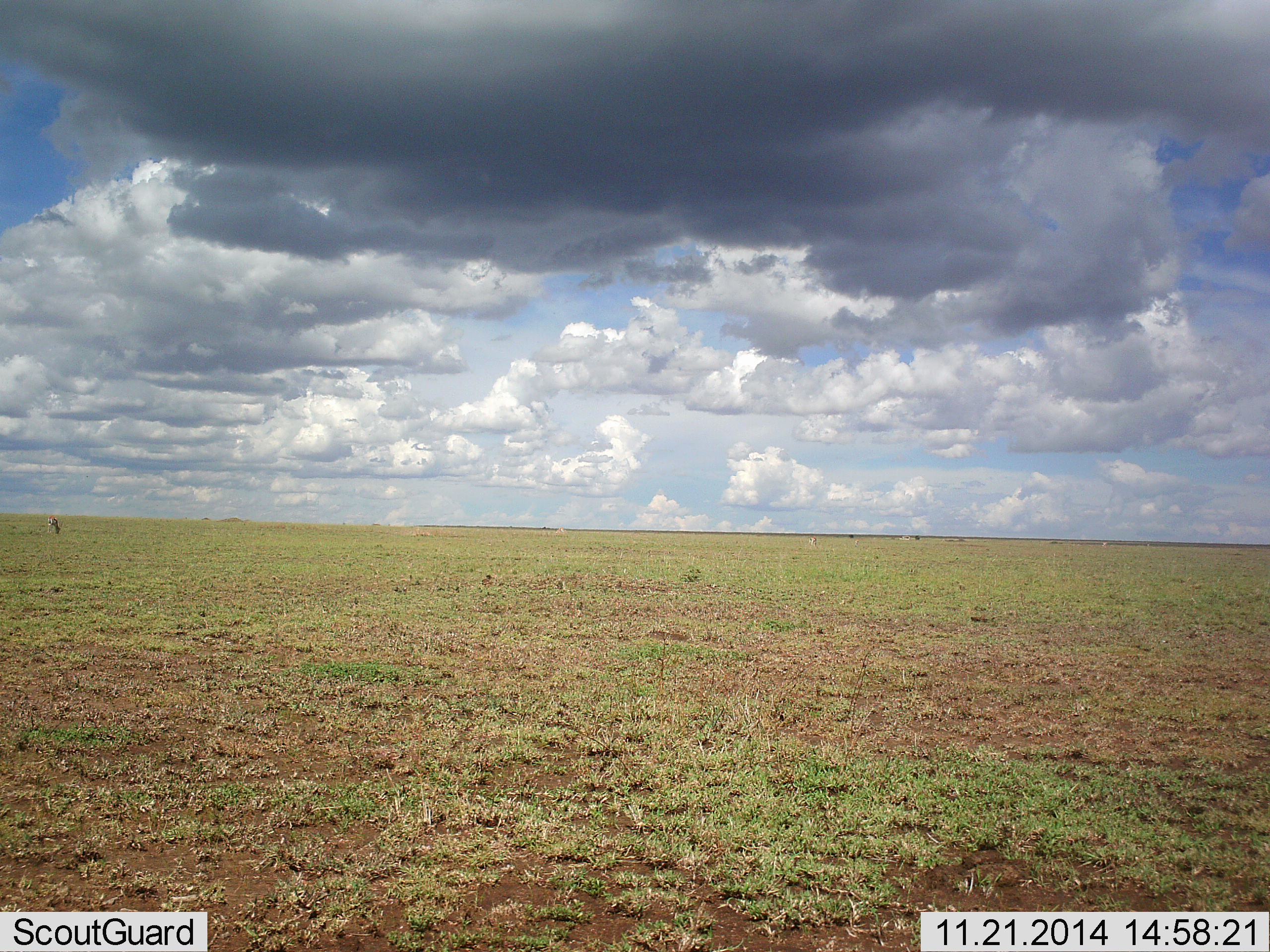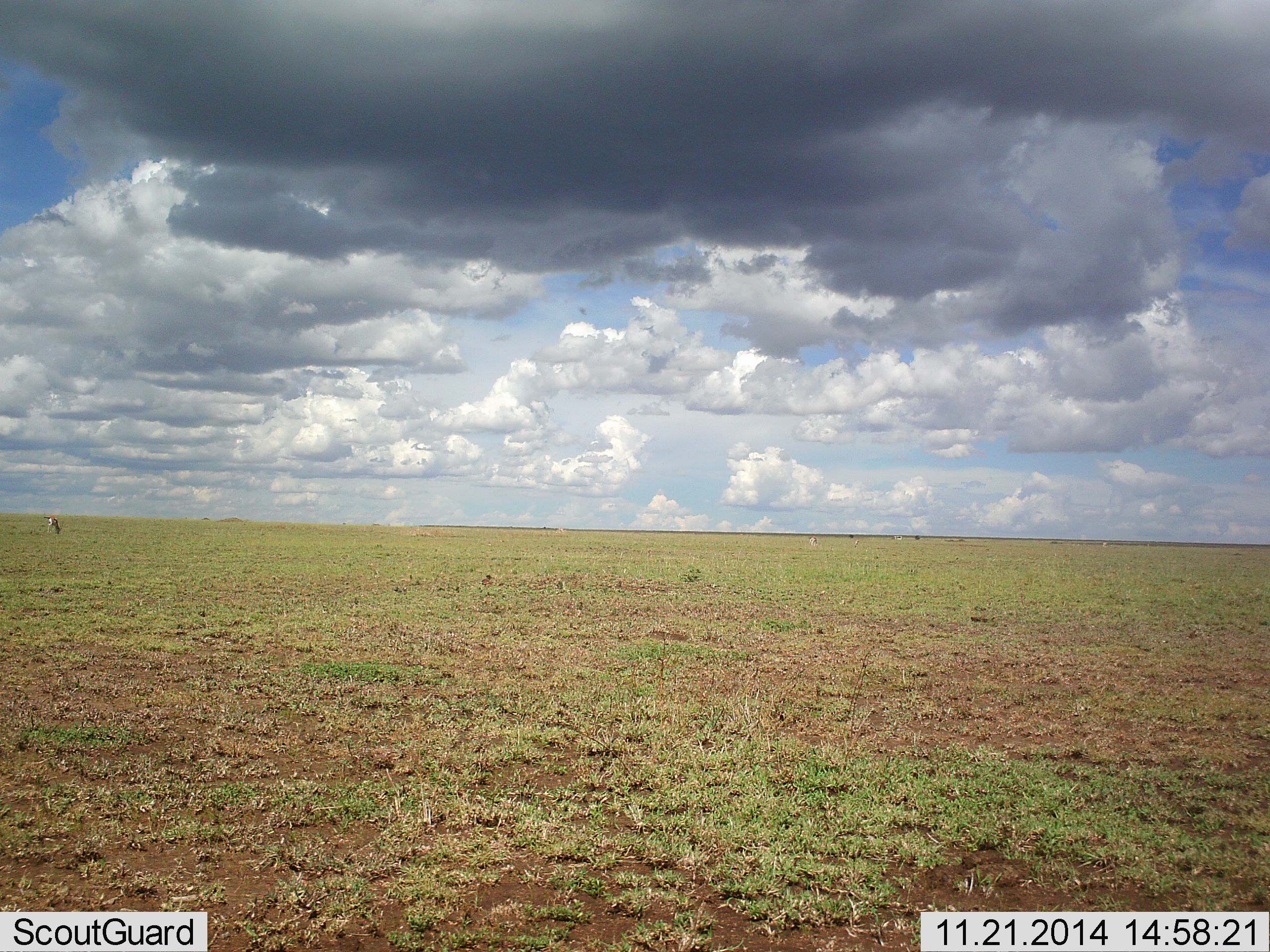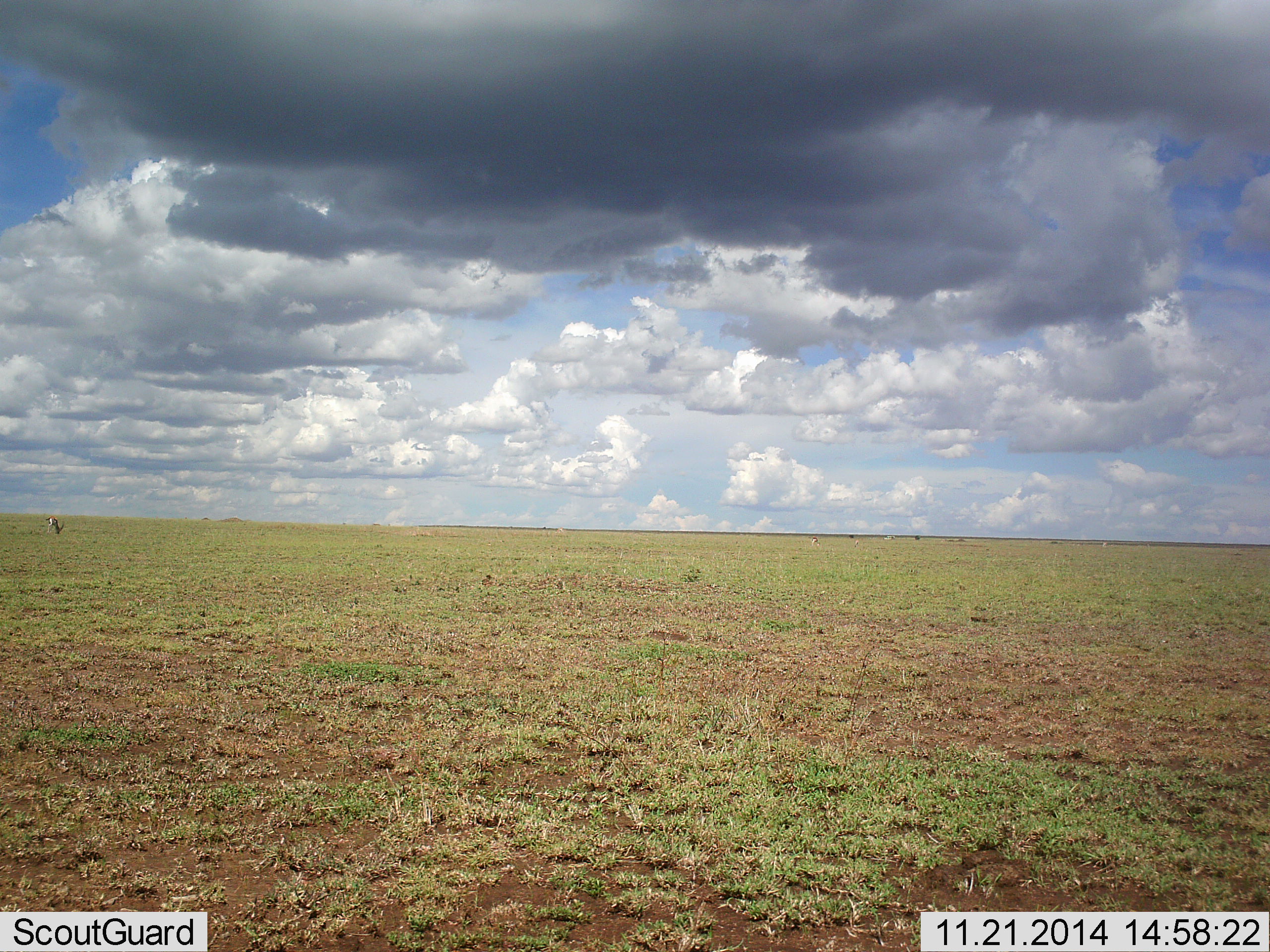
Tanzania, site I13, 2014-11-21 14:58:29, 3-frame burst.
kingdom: Animalia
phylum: Chordata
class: Mammalia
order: Artiodactyla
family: Bovidae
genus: Eudorcas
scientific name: Eudorcas thomsonii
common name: thomson's gazelle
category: gazellethomsons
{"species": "gazellethomsons (thomson's gazelle) (Eudorcas thomsonii)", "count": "1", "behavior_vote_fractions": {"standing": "18%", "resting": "0%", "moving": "18%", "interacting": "0%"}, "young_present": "0%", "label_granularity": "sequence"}